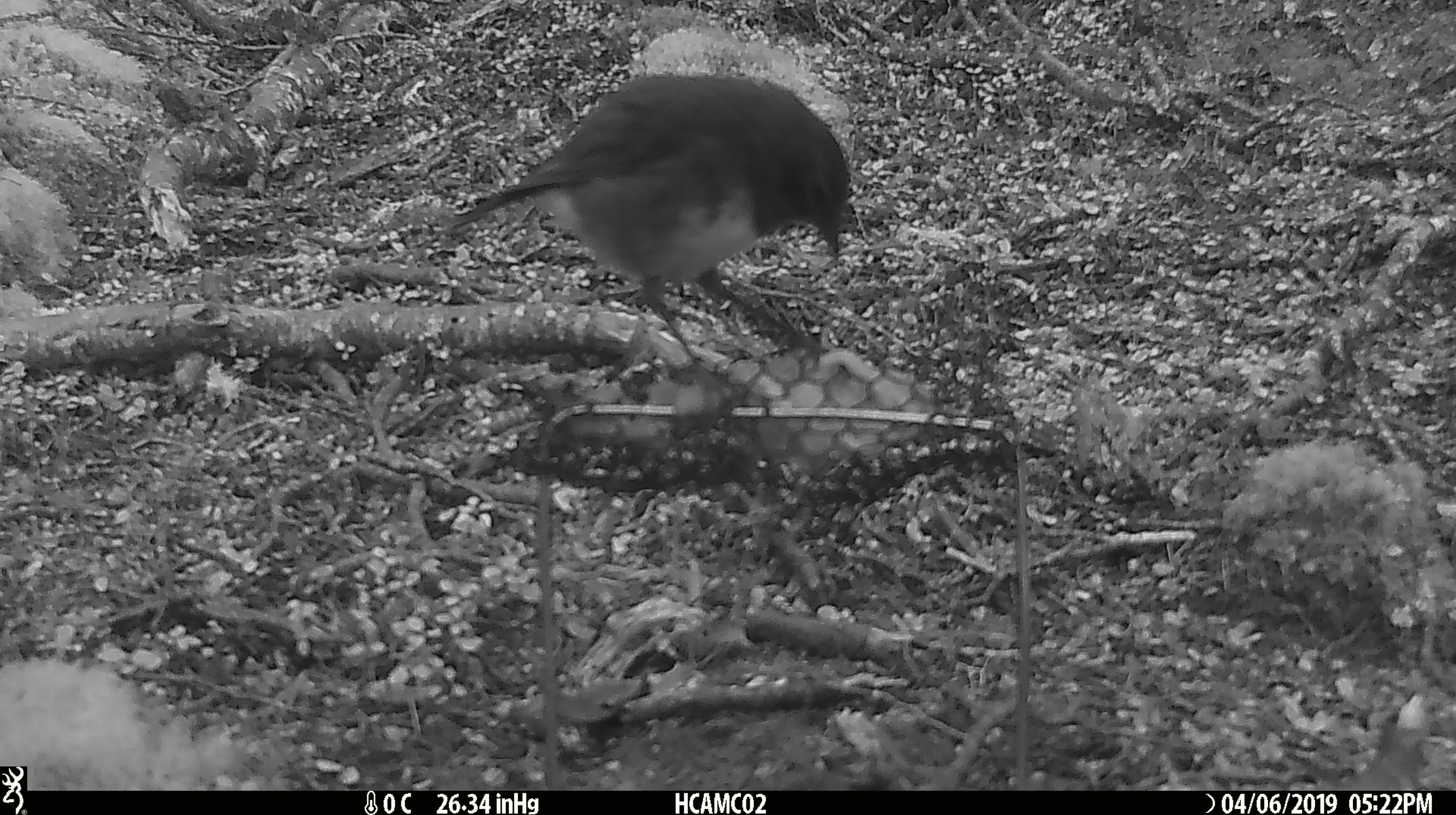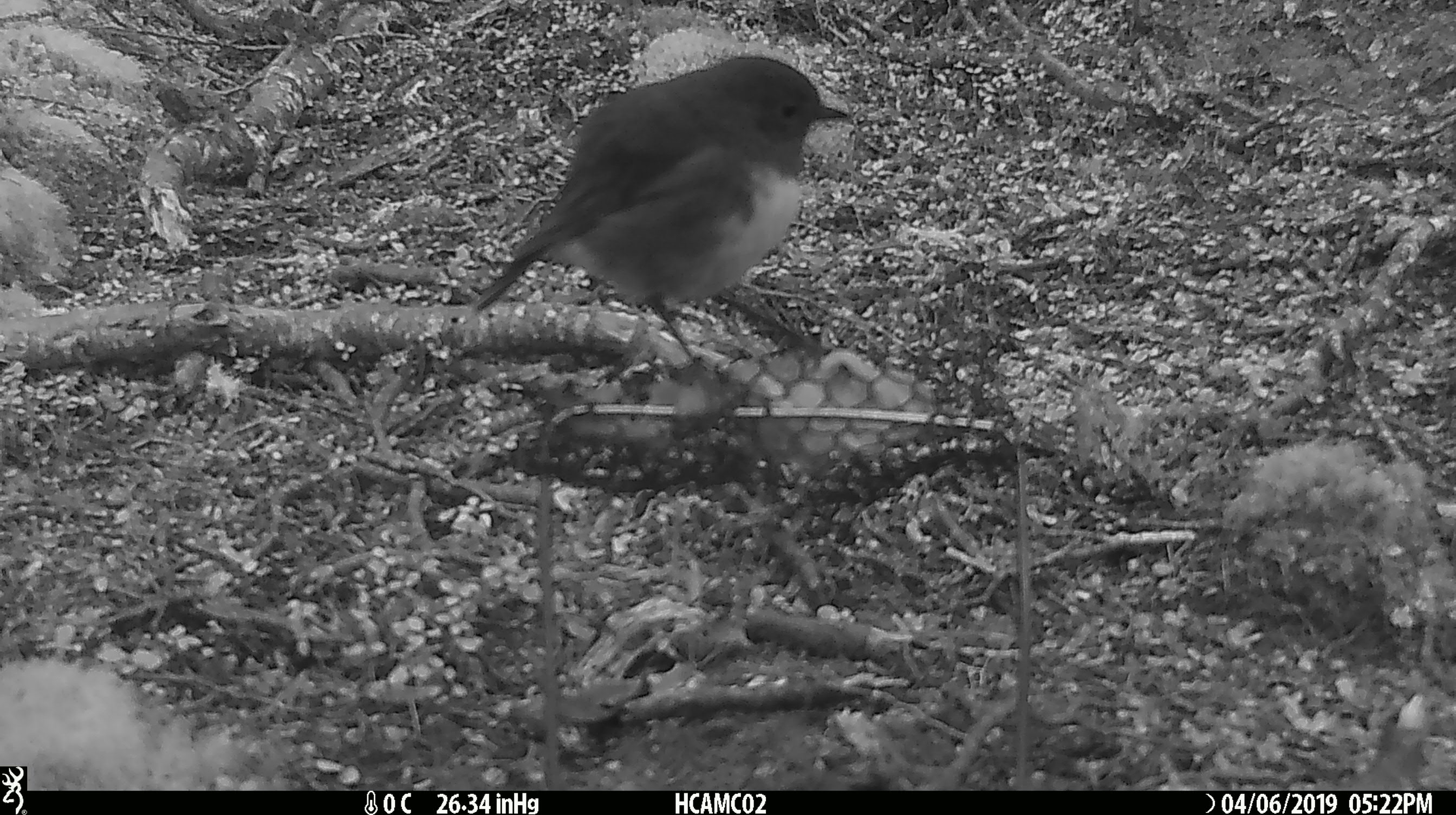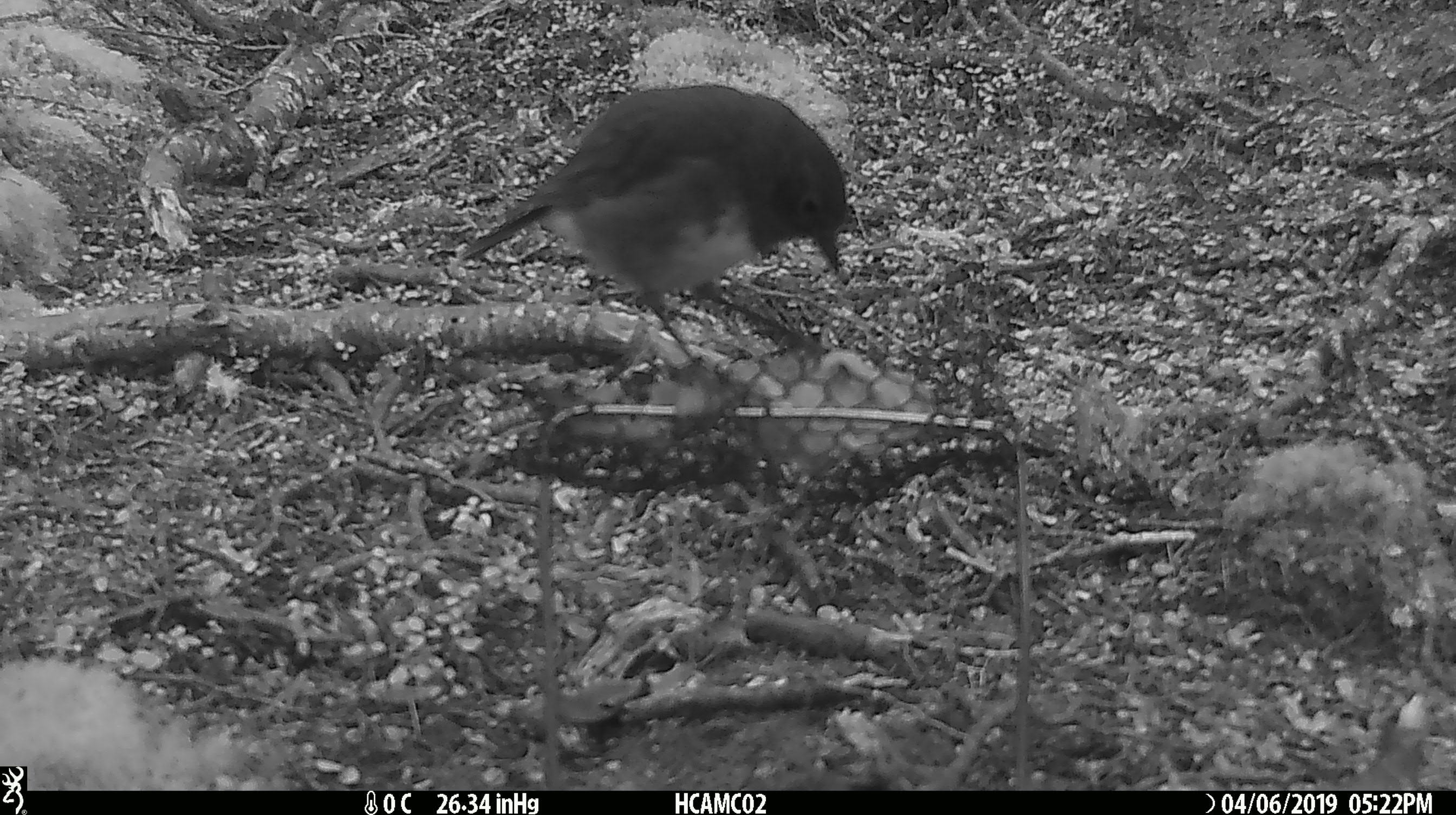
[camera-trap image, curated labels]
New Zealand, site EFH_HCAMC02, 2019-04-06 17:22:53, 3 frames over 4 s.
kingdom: Animalia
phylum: Chordata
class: Aves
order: Passeriformes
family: Petroicidae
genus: Petroica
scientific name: Petroica australis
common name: new zealand robin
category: robin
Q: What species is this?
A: Robin (new zealand robin) (Petroica australis).